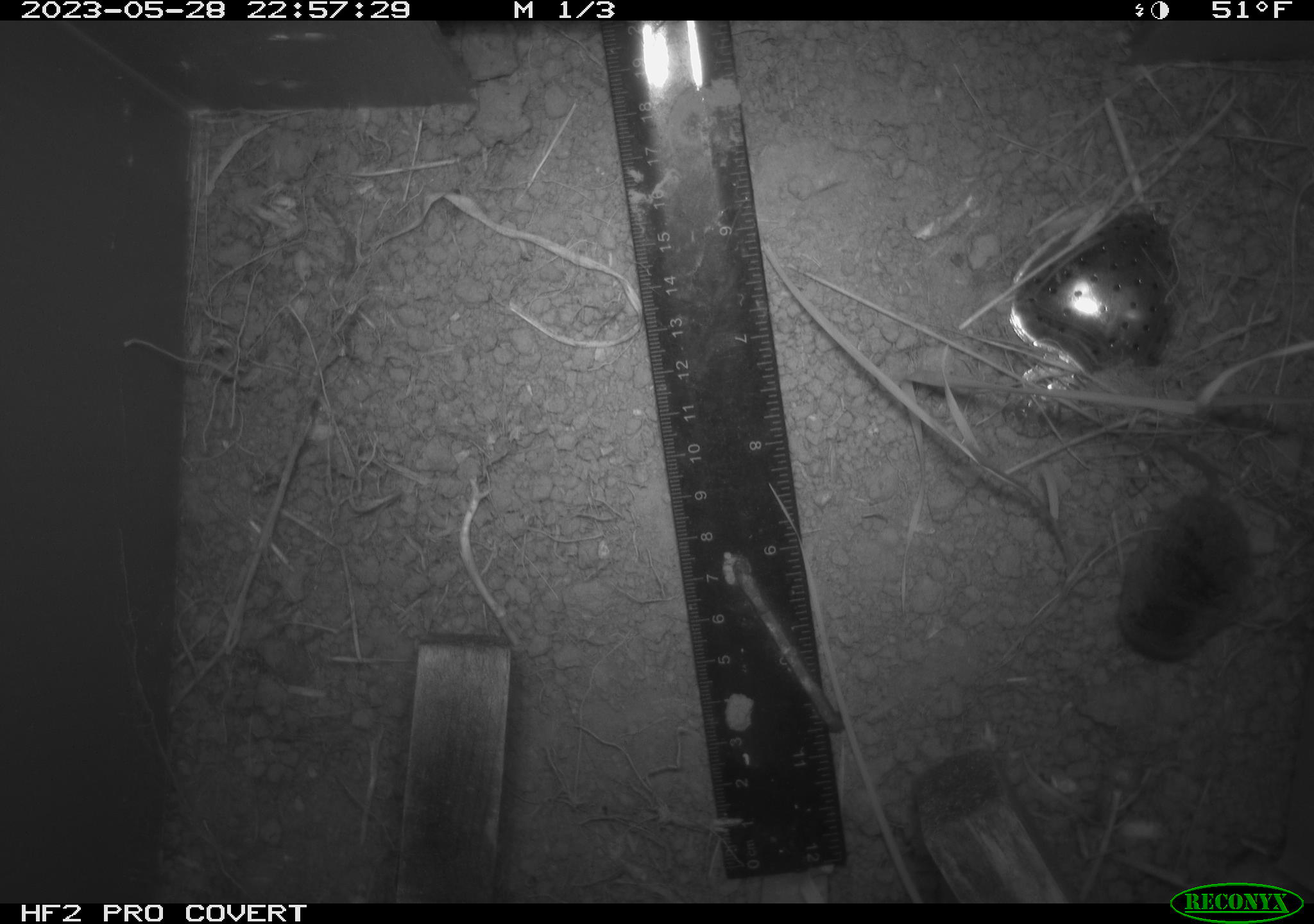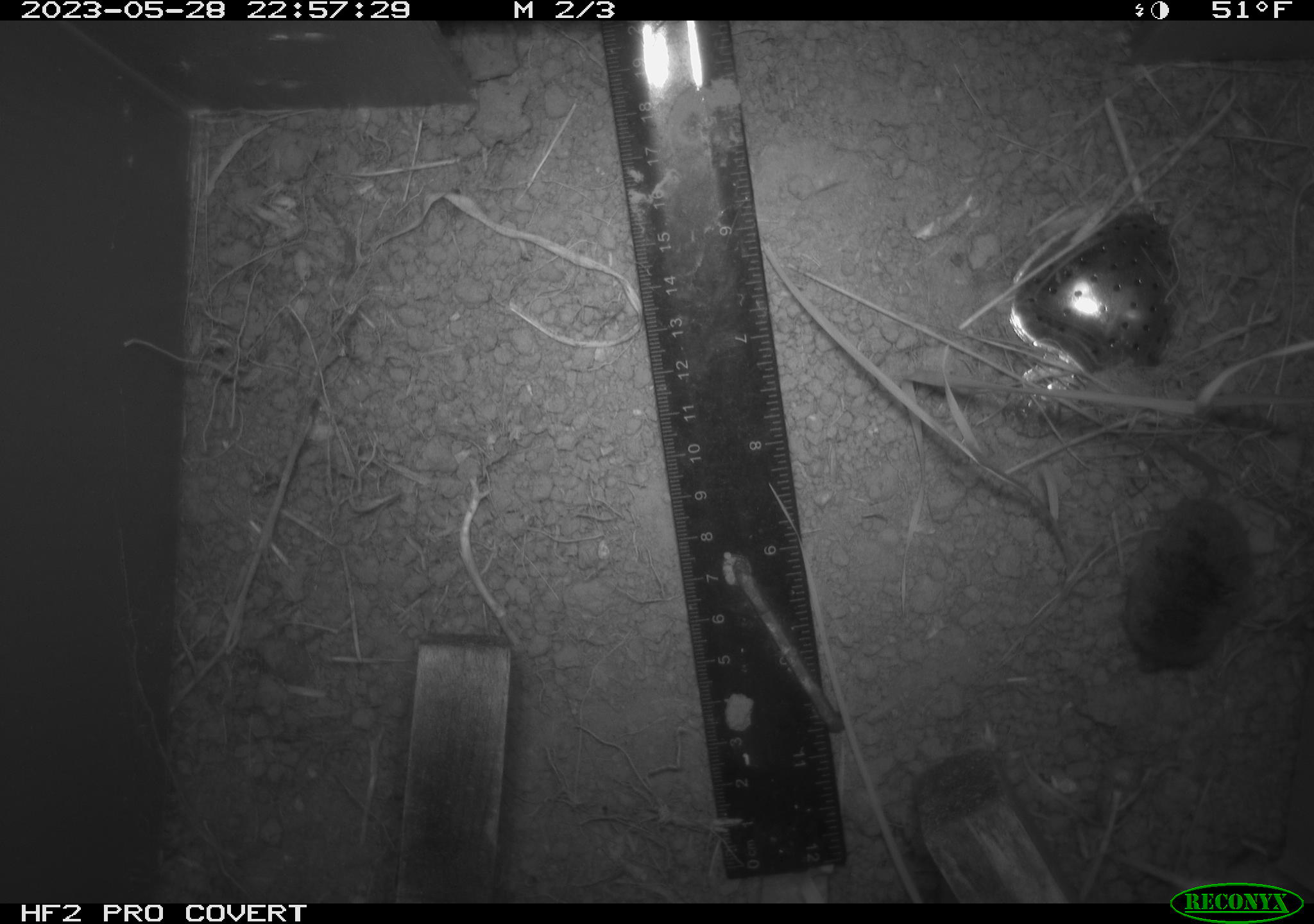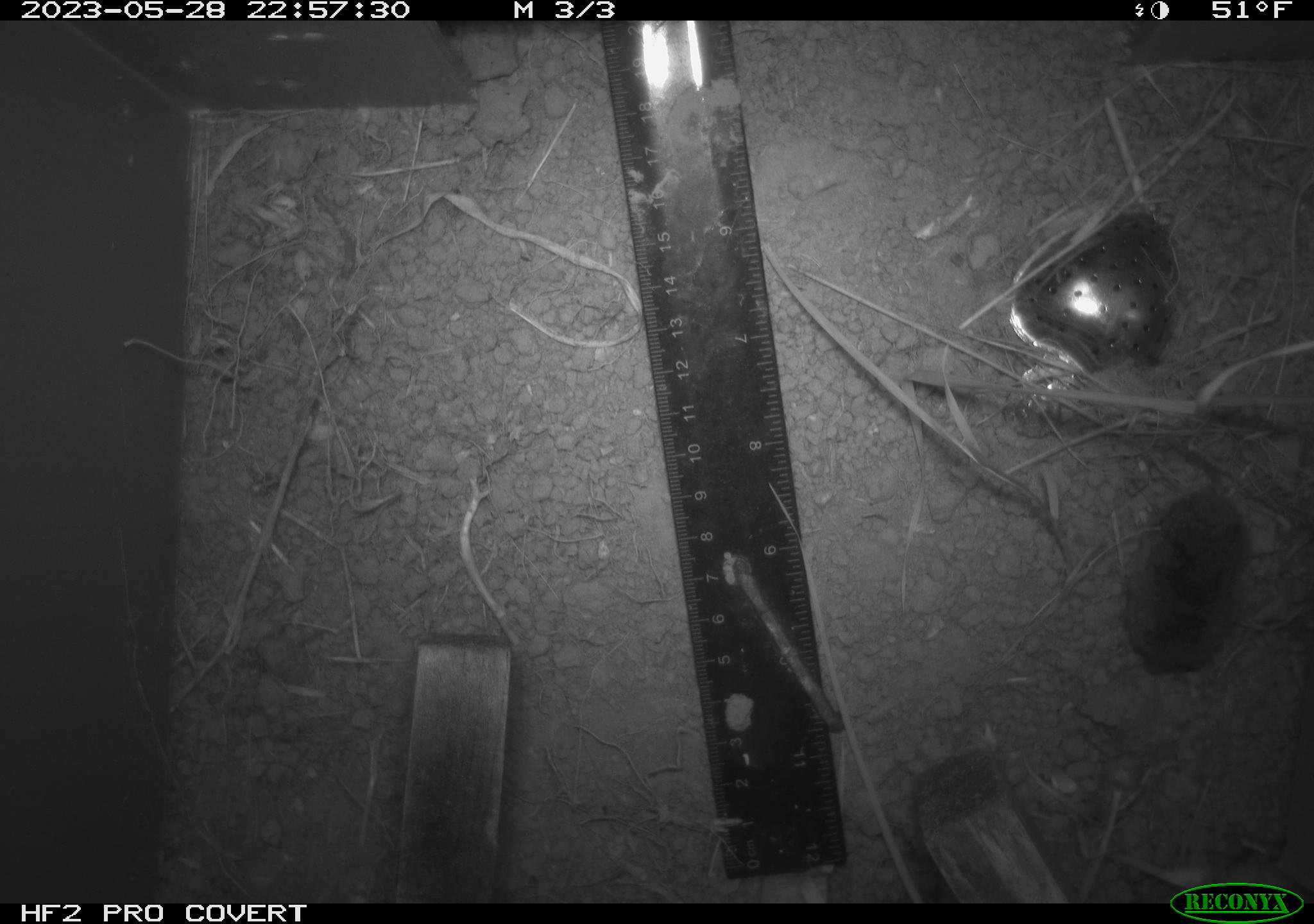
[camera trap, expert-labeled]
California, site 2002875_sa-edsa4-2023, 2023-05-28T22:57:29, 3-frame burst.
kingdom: Animalia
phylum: Chordata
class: Mammalia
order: Eulipotyphla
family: Soricidae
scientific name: Soricidae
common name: shrews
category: soricidae family